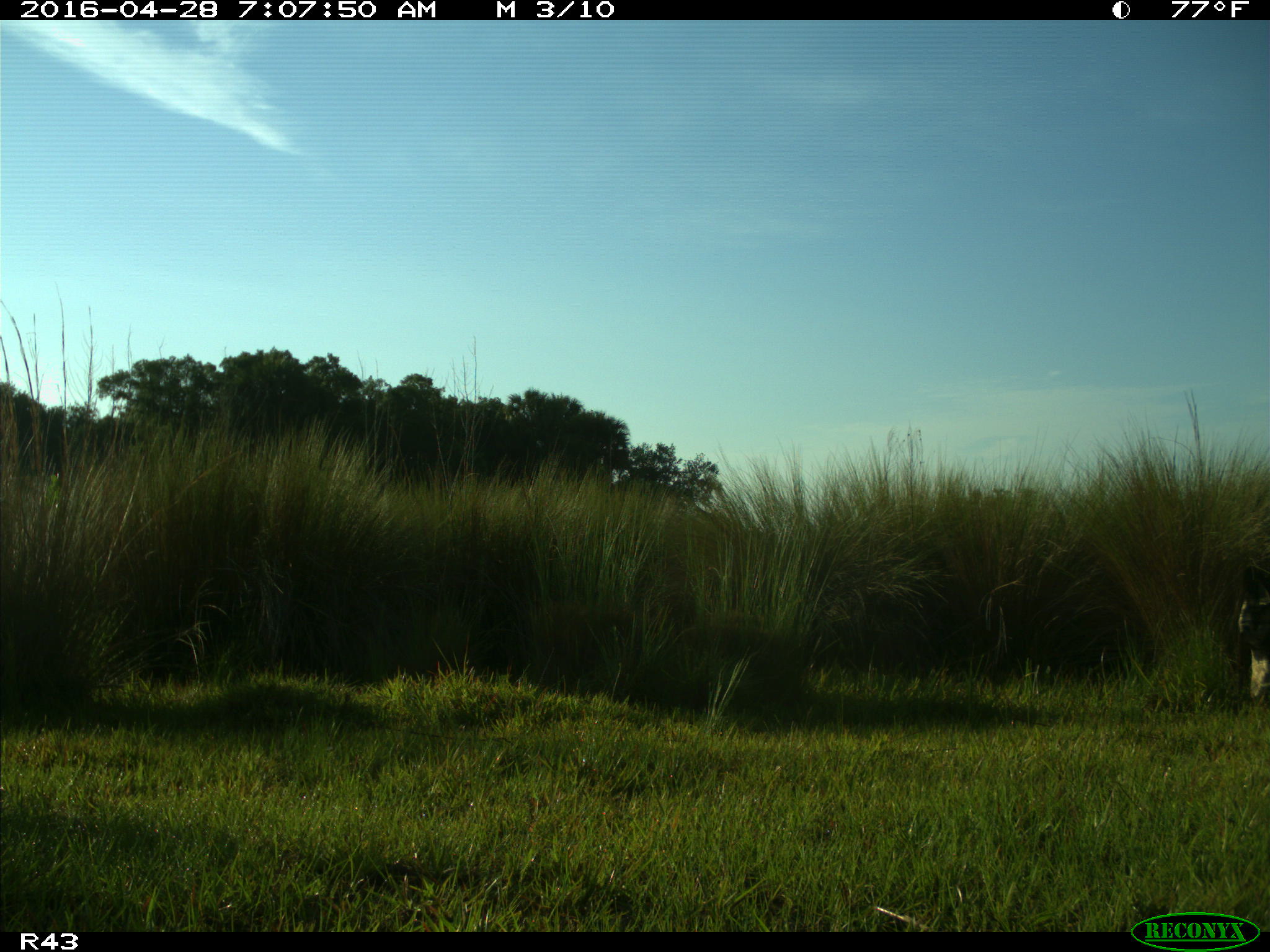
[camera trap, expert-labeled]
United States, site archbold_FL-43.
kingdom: Animalia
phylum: Chordata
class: Mammalia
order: Artiodactyla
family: Bovidae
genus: Bos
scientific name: Bos taurus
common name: domestic cow